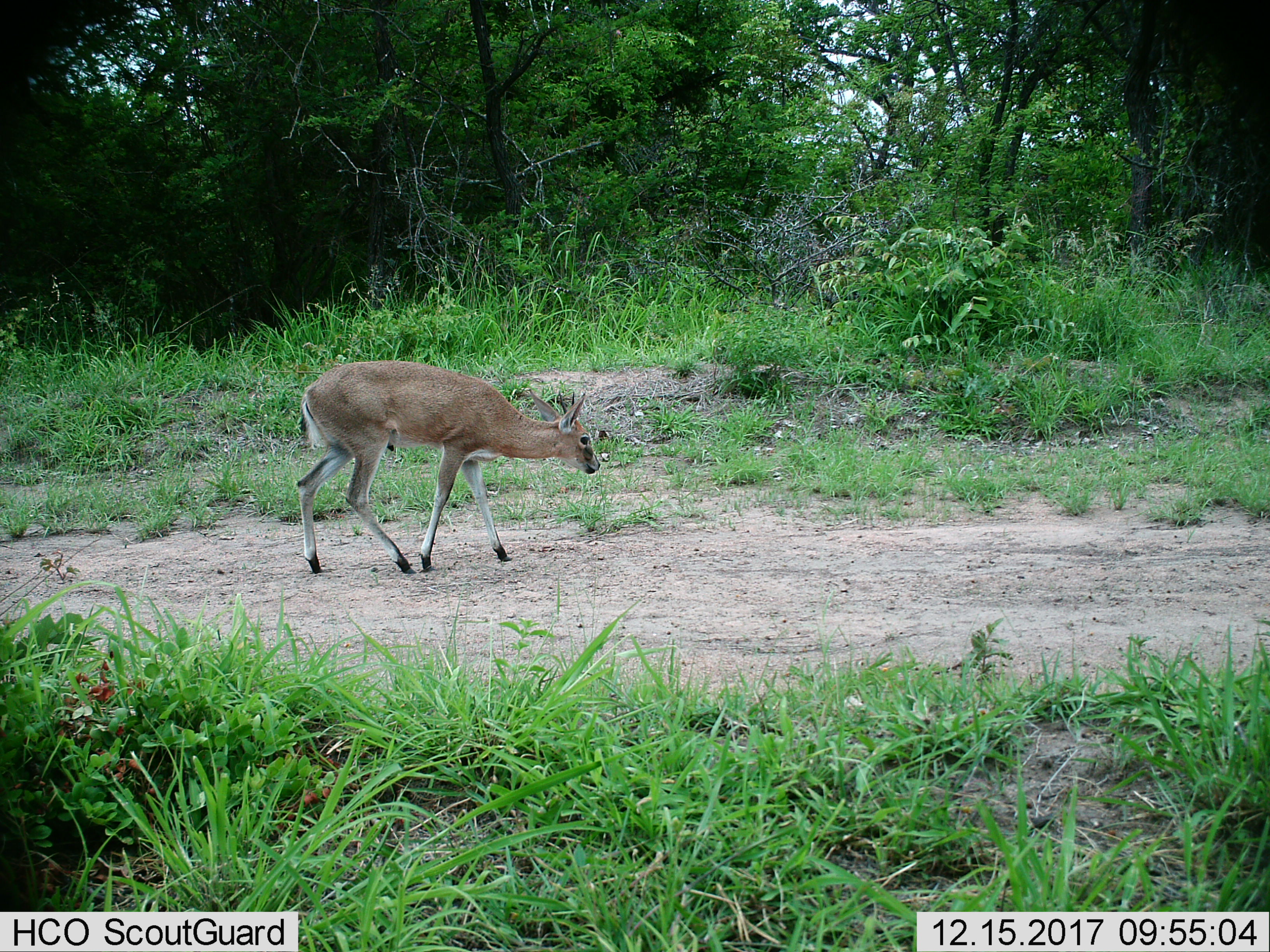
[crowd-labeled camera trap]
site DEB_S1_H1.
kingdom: Animalia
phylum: Chordata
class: Mammalia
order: Artiodactyla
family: Bovidae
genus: Sylvicapra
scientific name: Sylvicapra grimmia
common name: common duiker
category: duikercommongrey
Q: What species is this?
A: Duikercommongrey (common duiker) (Sylvicapra grimmia).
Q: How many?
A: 1.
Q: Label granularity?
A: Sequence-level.